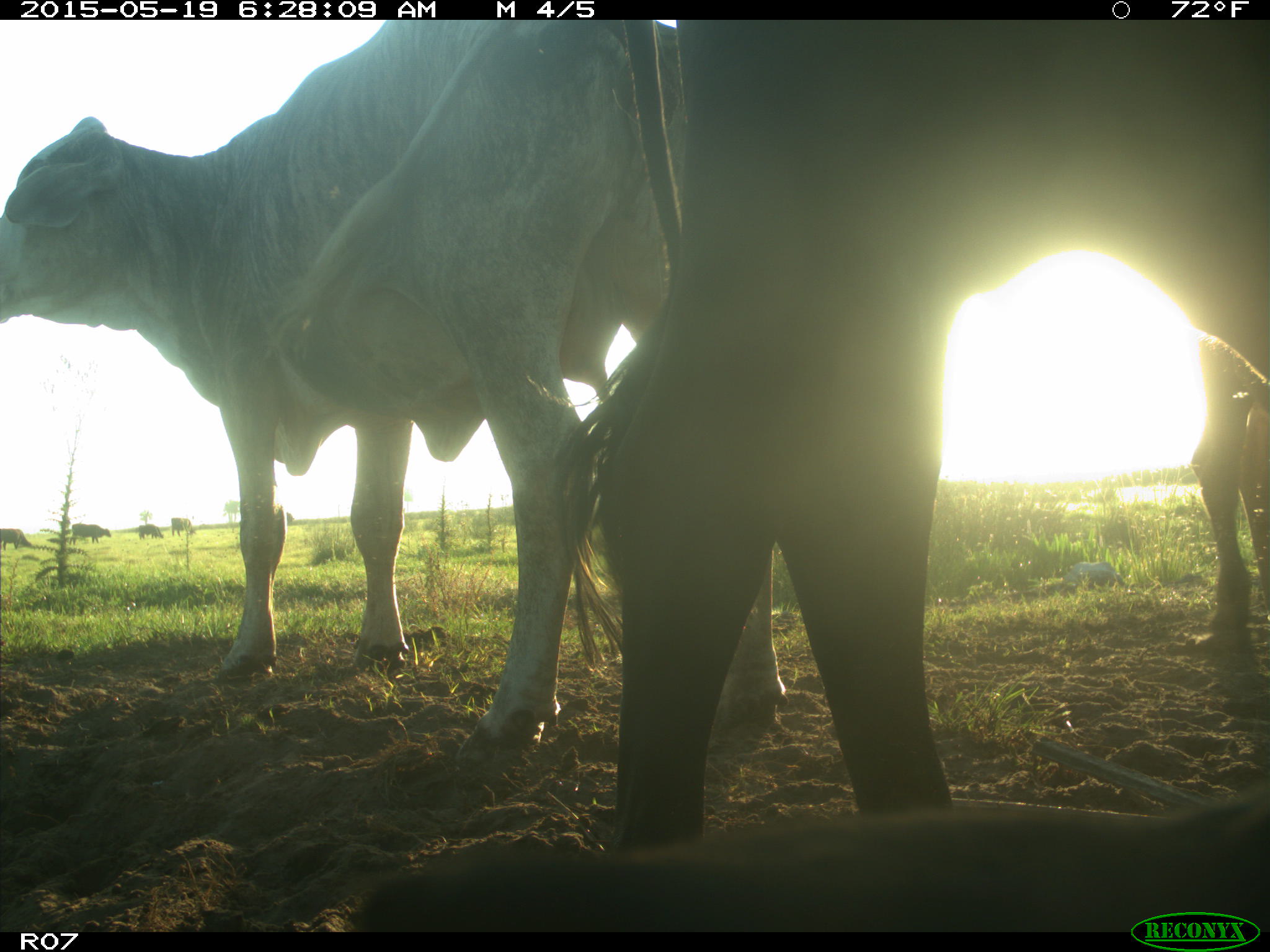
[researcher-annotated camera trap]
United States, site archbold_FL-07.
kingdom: Animalia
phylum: Chordata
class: Mammalia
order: Artiodactyla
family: Bovidae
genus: Bos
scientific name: Bos taurus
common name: domestic cow